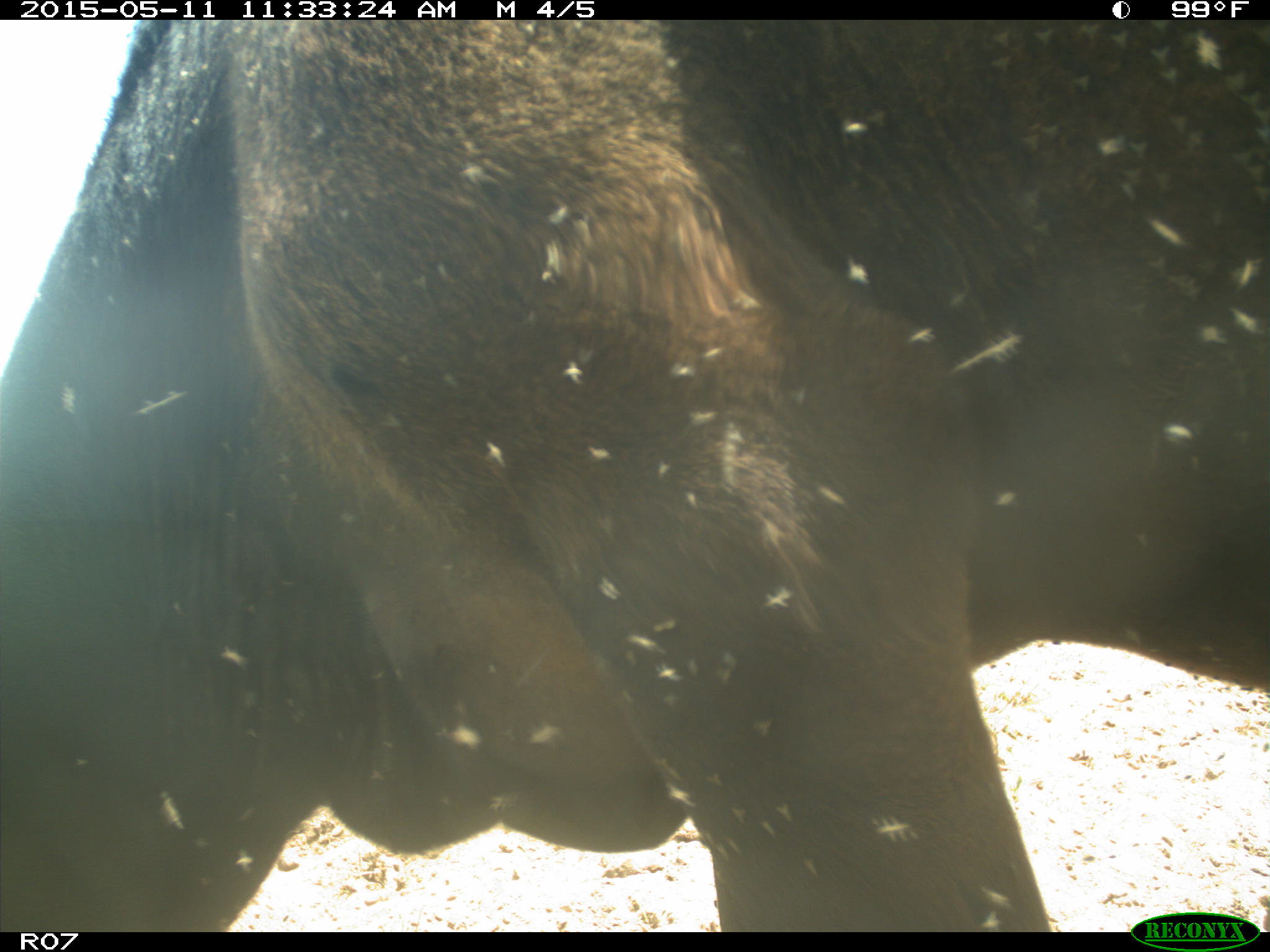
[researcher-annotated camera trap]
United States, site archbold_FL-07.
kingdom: Animalia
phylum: Chordata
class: Mammalia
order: Artiodactyla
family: Bovidae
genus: Bos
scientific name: Bos taurus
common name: domestic cow